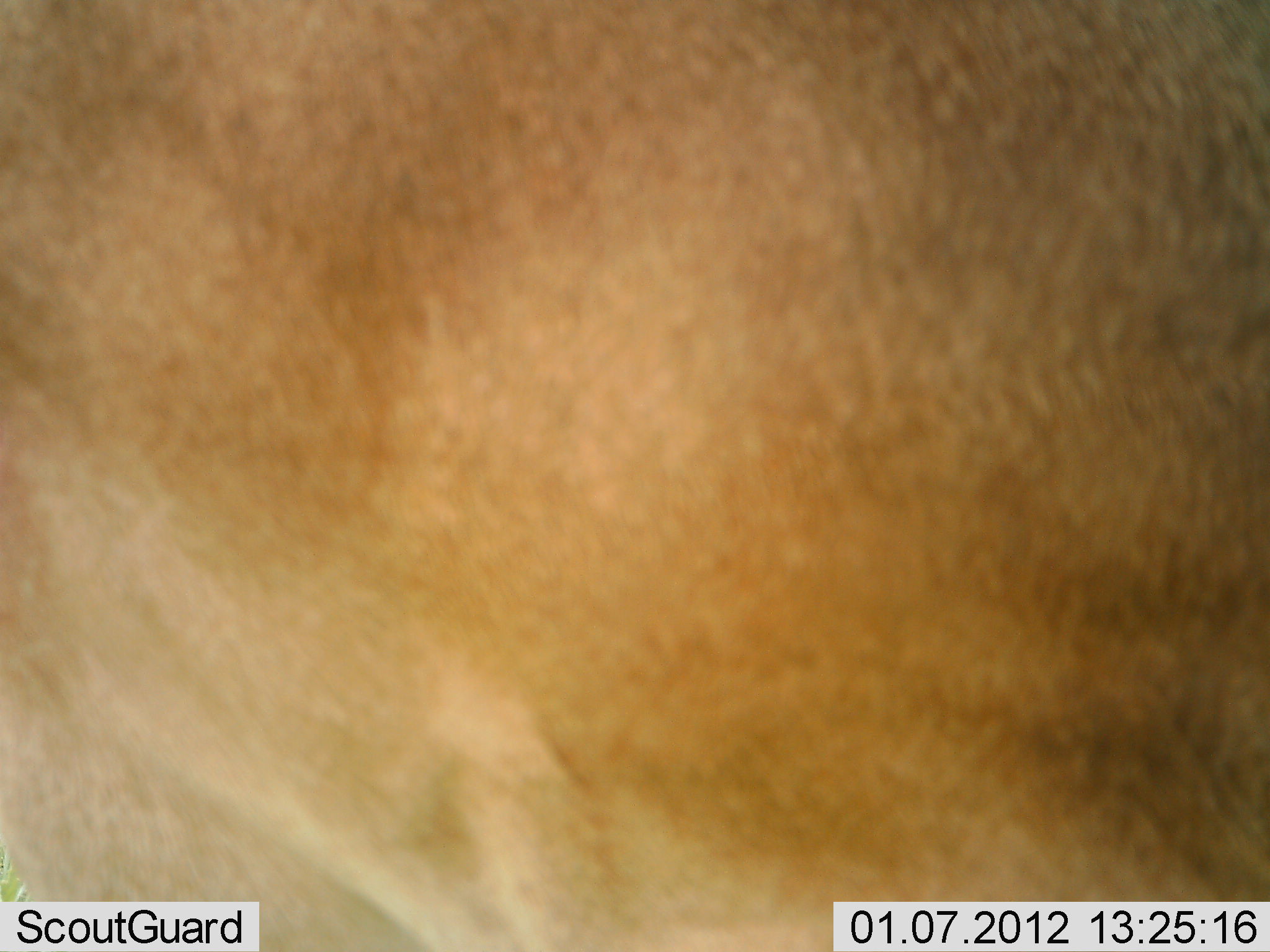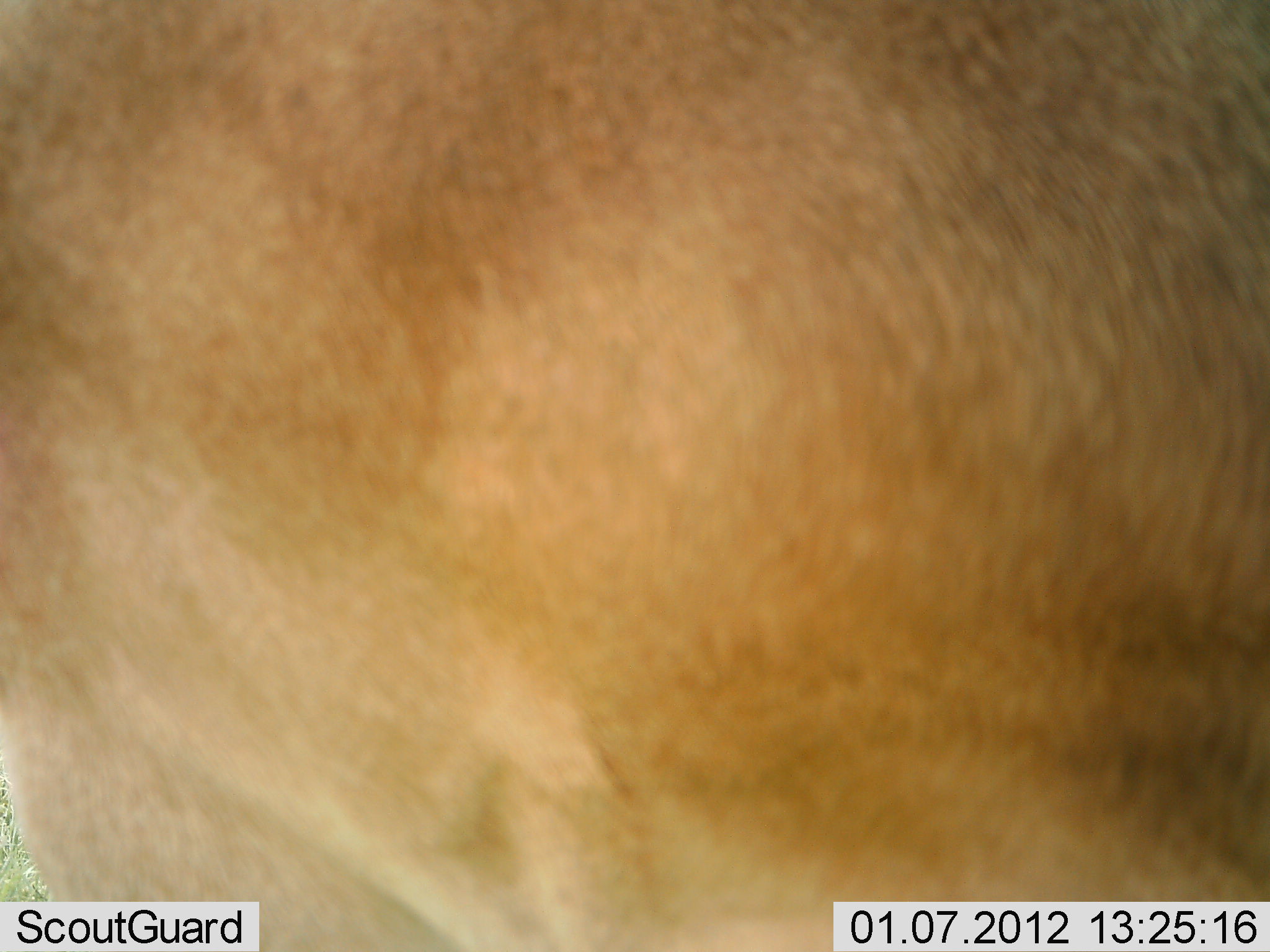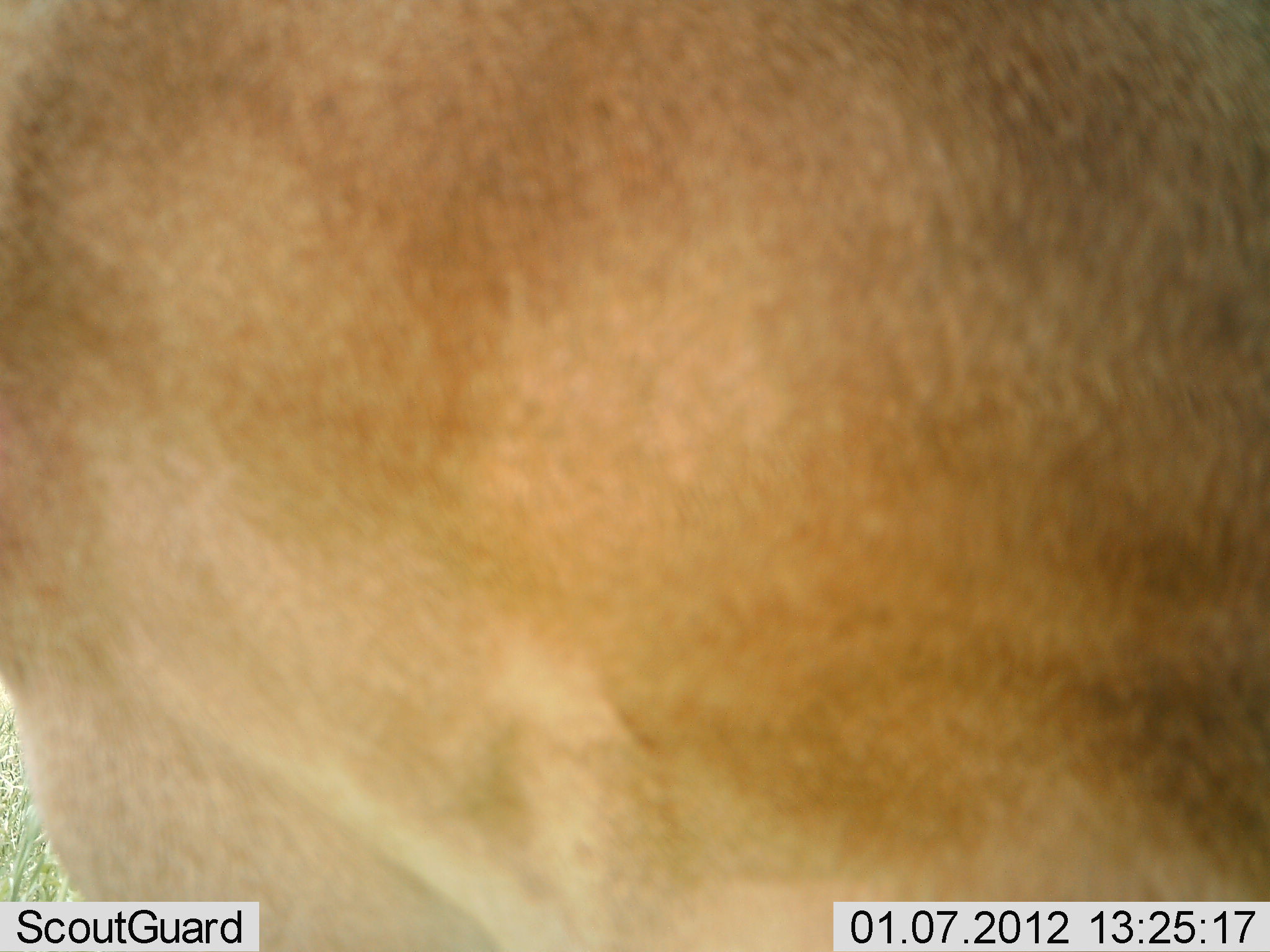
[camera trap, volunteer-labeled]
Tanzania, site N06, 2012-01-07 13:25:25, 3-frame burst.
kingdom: Animalia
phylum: Chordata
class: Mammalia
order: Artiodactyla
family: Bovidae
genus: Alcelaphus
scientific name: Alcelaphus buselaphus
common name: hartebeest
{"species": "hartebeest (Alcelaphus buselaphus)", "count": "1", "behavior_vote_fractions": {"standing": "75%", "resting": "0%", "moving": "25%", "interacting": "0%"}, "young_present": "0%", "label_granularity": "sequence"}